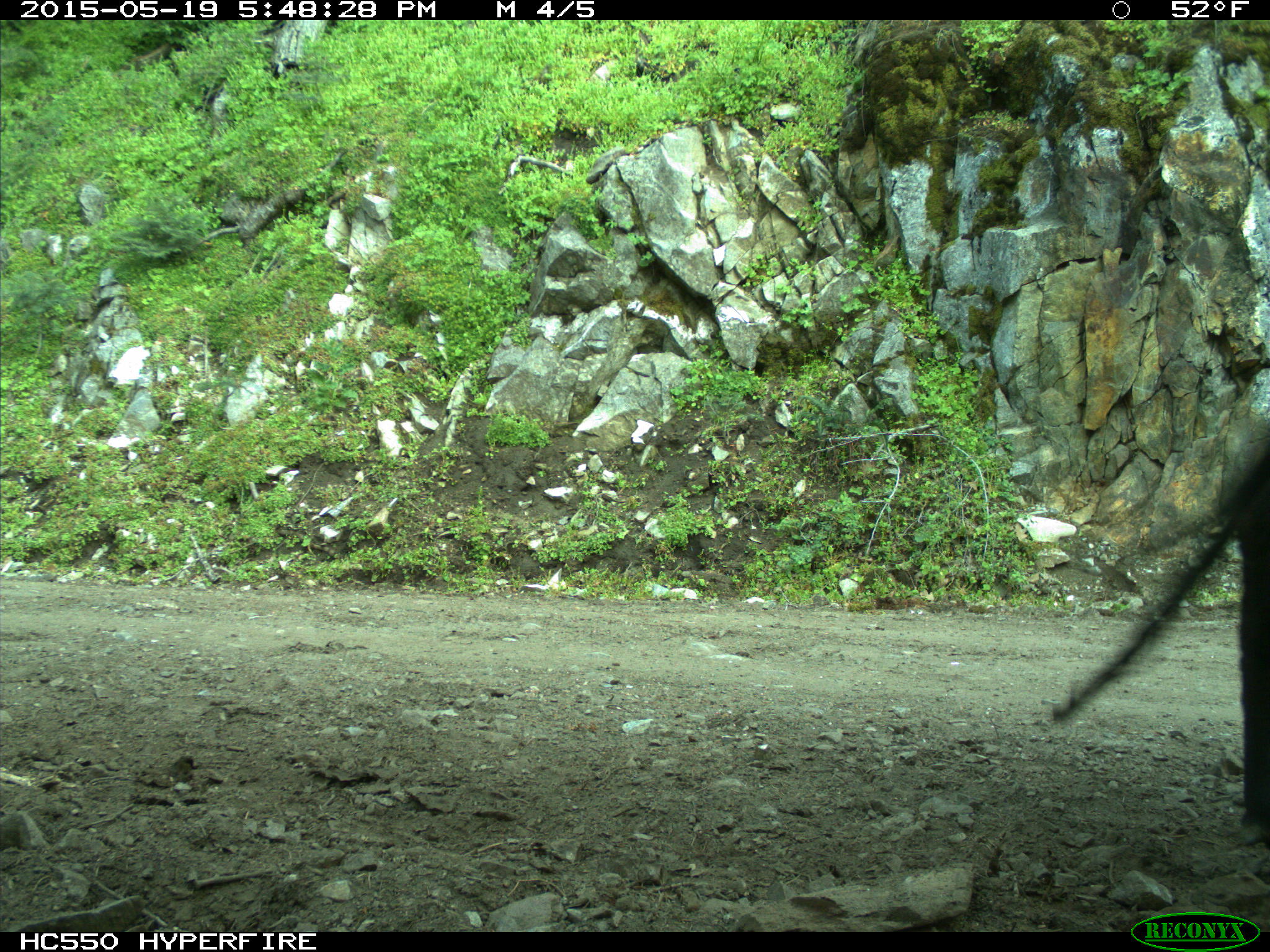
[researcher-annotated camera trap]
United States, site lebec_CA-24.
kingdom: Animalia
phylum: Chordata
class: Mammalia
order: Artiodactyla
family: Bovidae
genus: Bos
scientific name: Bos taurus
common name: domestic cow